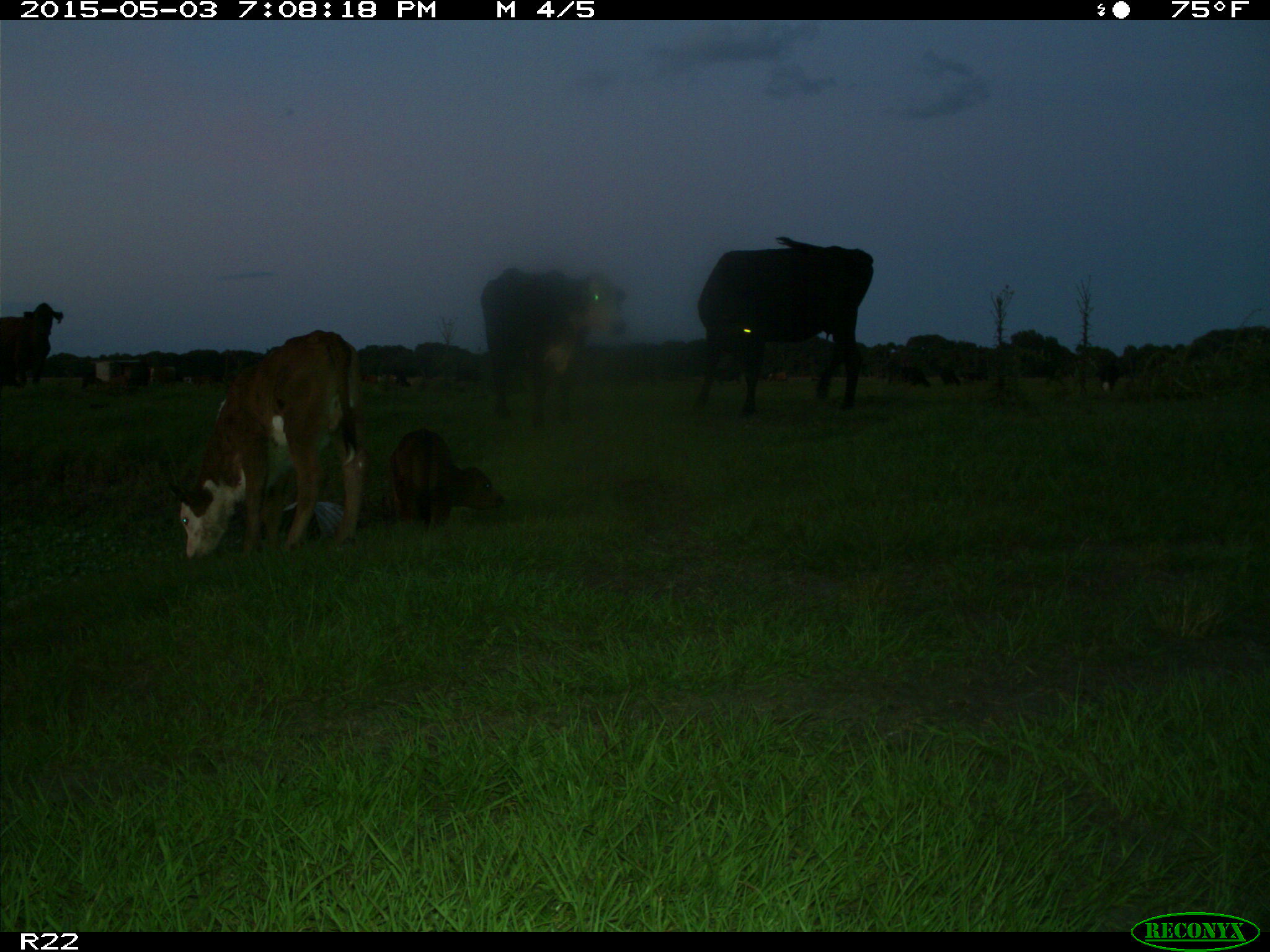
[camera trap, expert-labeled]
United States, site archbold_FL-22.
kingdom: Animalia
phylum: Chordata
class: Mammalia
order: Artiodactyla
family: Bovidae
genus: Bos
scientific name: Bos taurus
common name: domestic cow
Bos taurus (domestic cow).